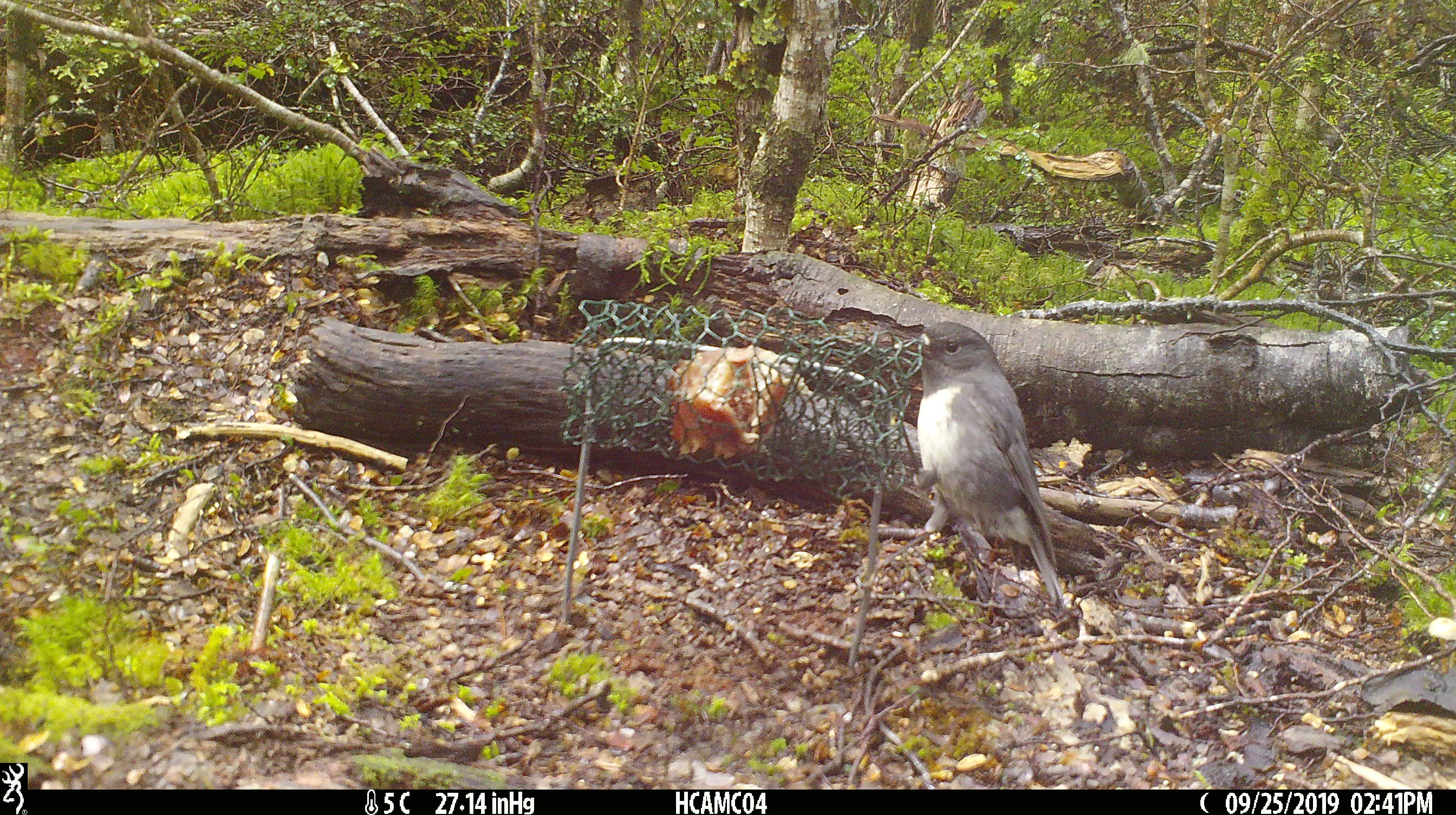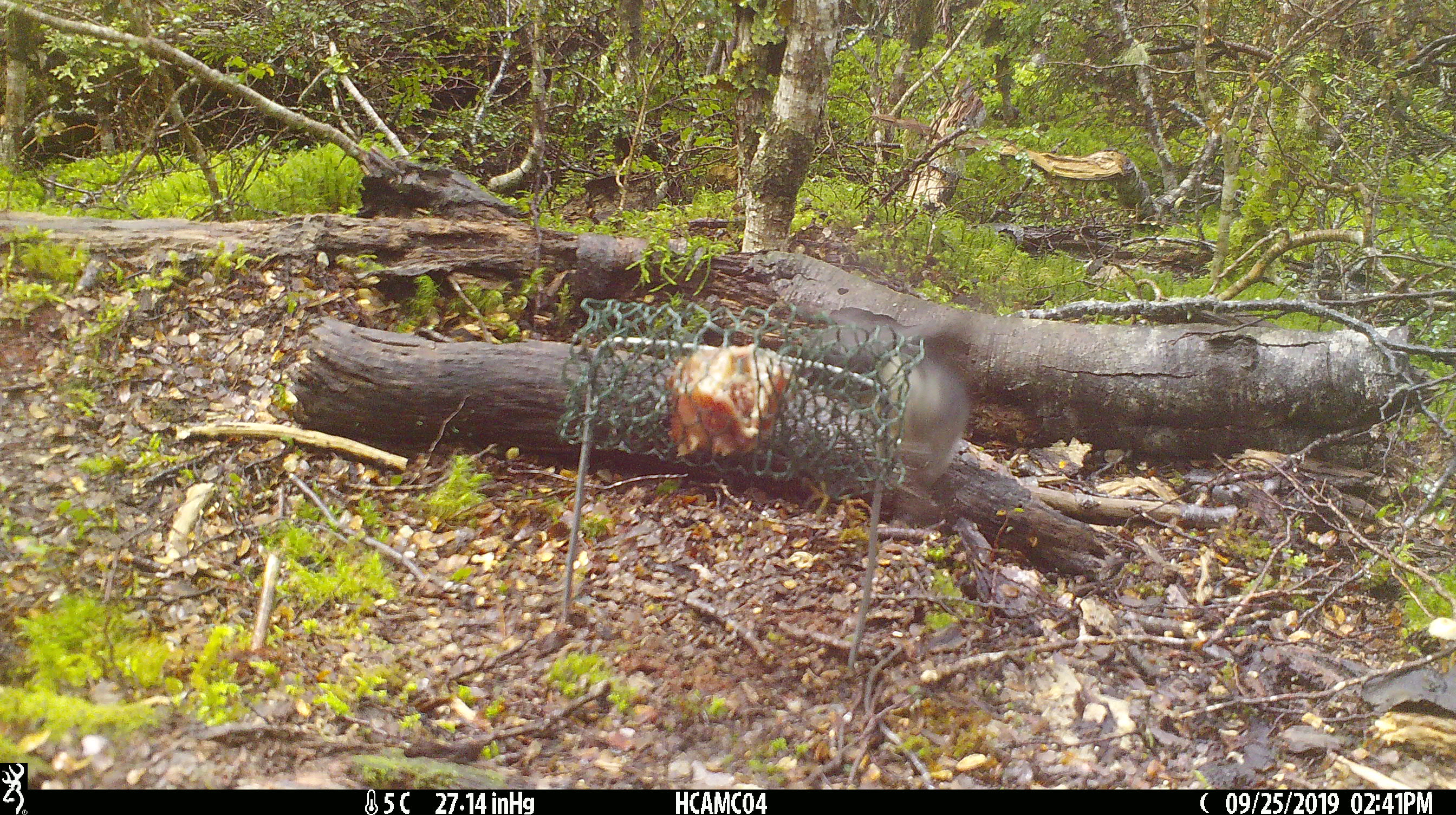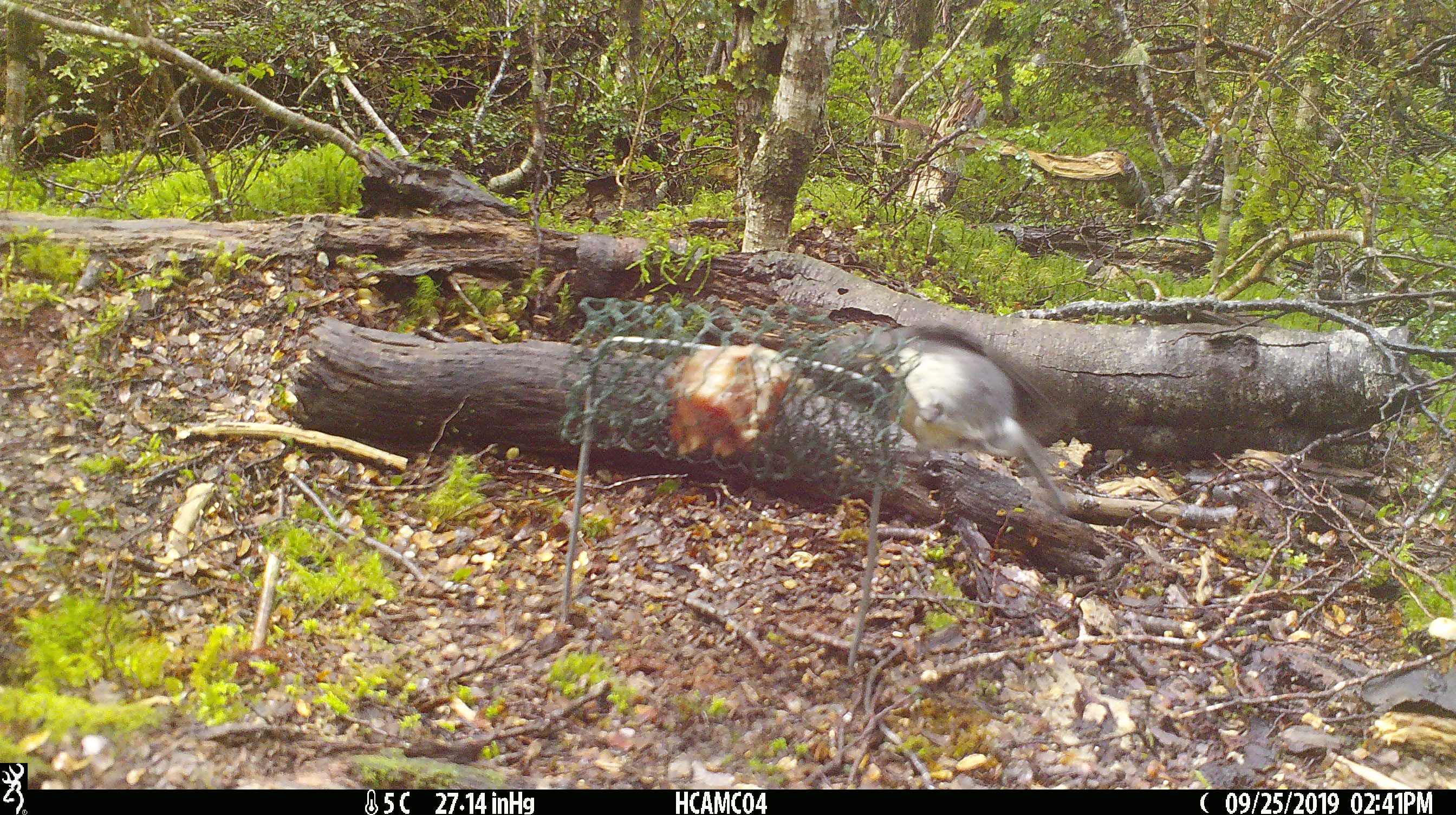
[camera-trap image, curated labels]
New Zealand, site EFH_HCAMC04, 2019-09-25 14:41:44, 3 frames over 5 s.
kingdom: Animalia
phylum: Chordata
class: Aves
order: Passeriformes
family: Petroicidae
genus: Petroica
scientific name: Petroica australis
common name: new zealand robin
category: robin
Robin (new zealand robin) (Petroica australis).